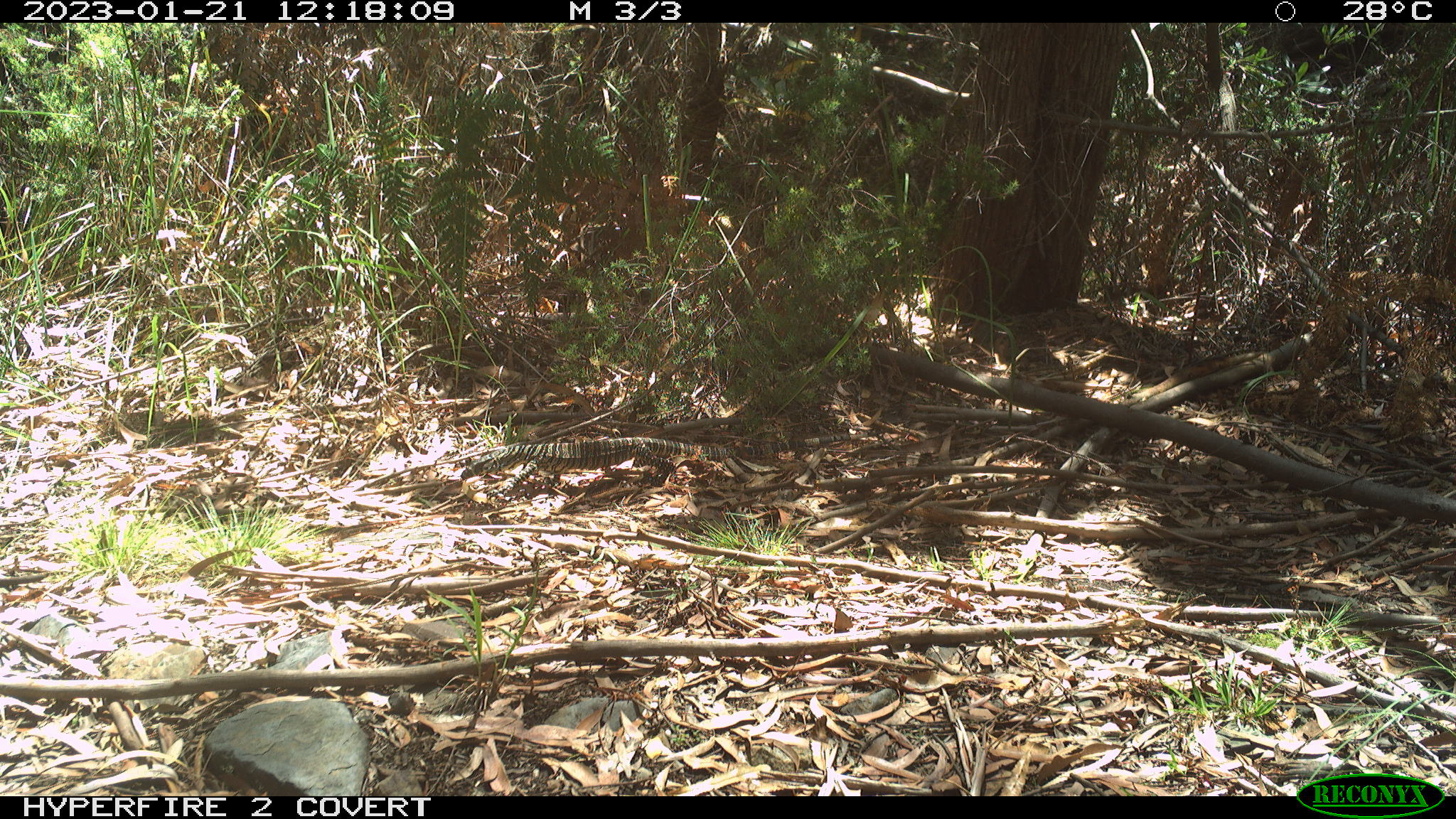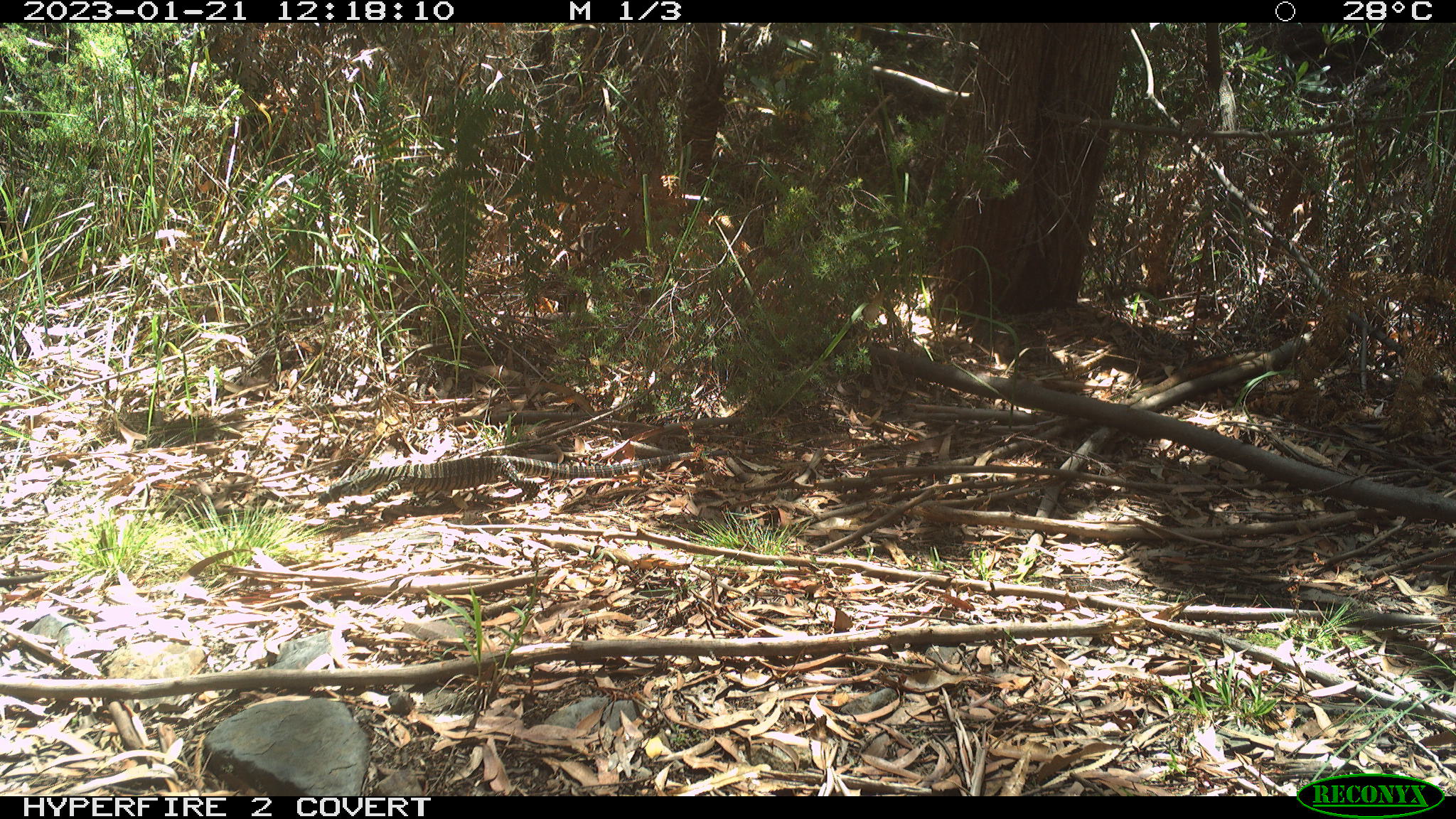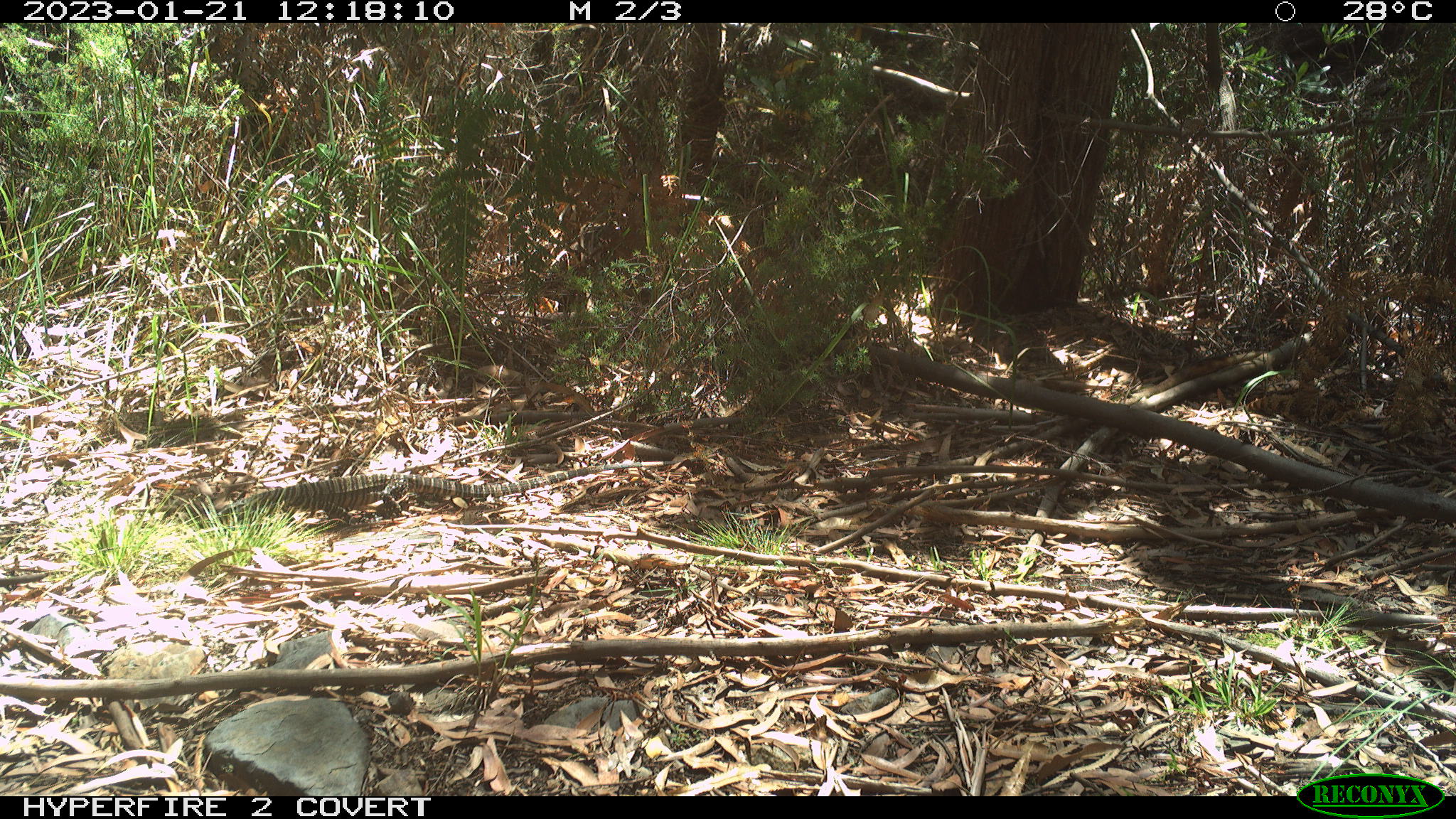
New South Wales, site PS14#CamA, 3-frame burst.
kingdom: Animalia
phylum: Chordata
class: Reptilia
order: Squamata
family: Varanidae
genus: Varanus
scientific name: Varanus varius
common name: lace monitor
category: goanna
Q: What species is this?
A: Goanna (lace monitor) (Varanus varius).